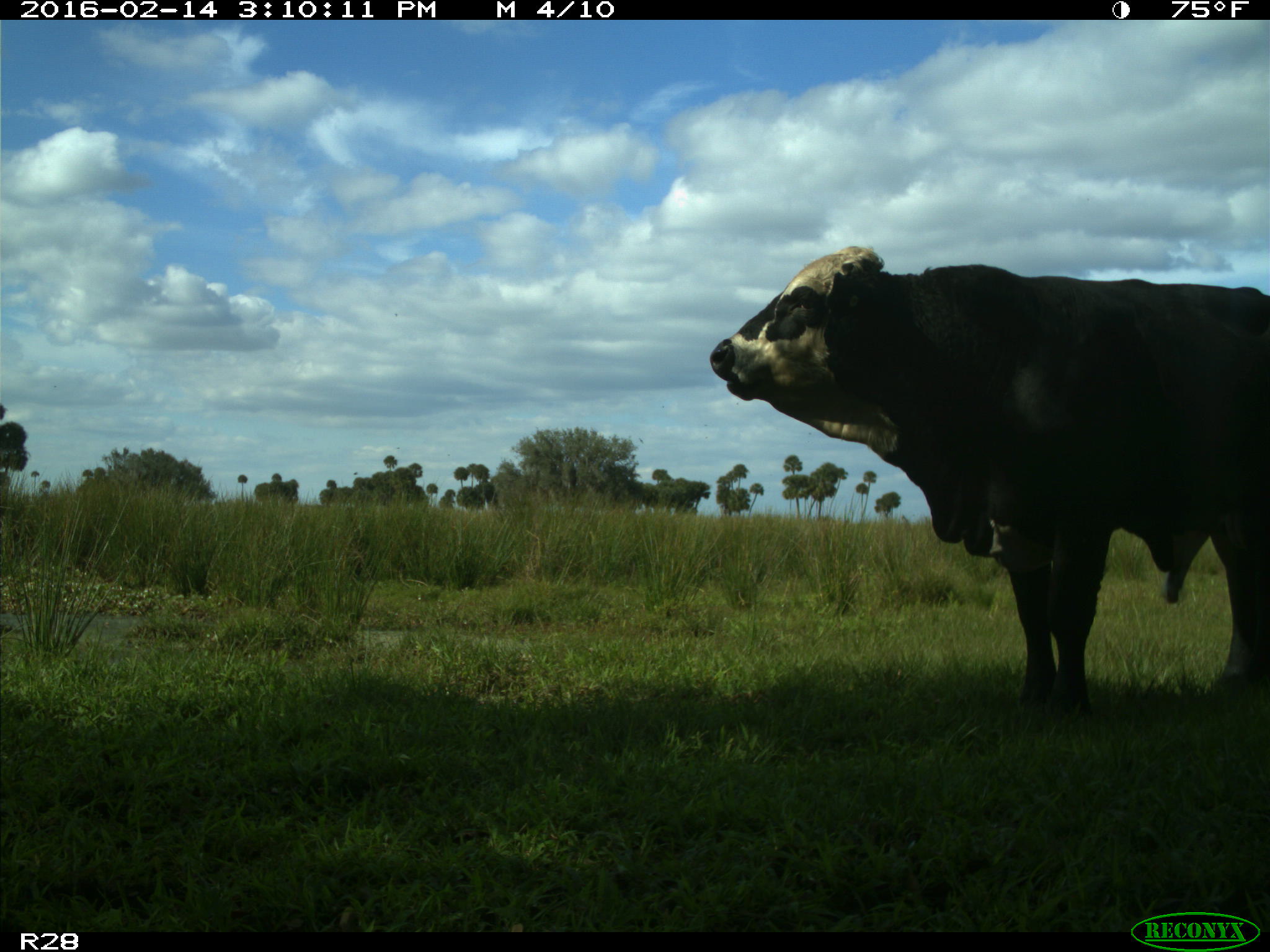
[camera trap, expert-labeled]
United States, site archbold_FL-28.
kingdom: Animalia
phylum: Chordata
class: Mammalia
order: Artiodactyla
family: Bovidae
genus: Bos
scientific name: Bos taurus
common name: domestic cow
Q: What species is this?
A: Bos taurus (domestic cow).